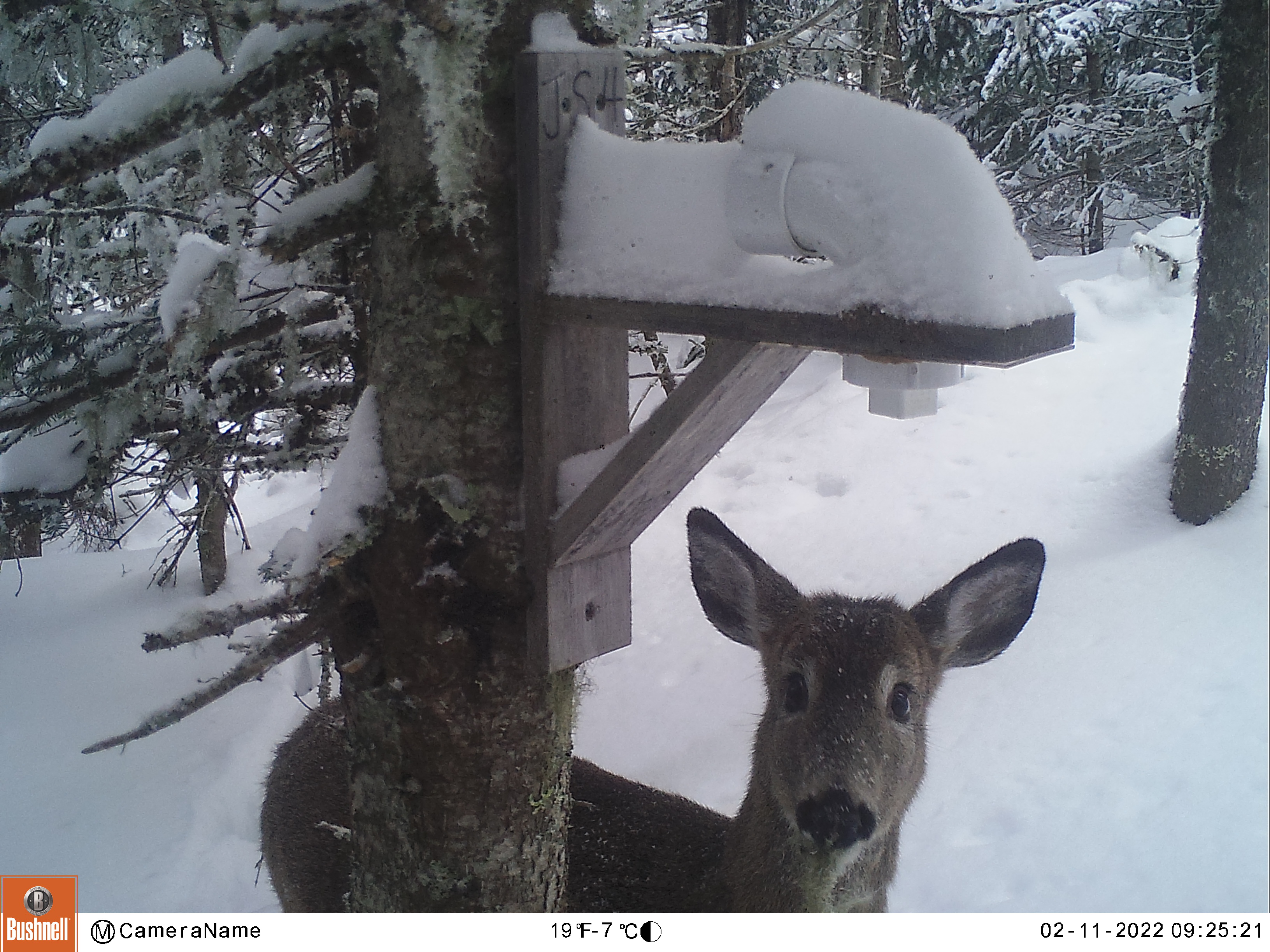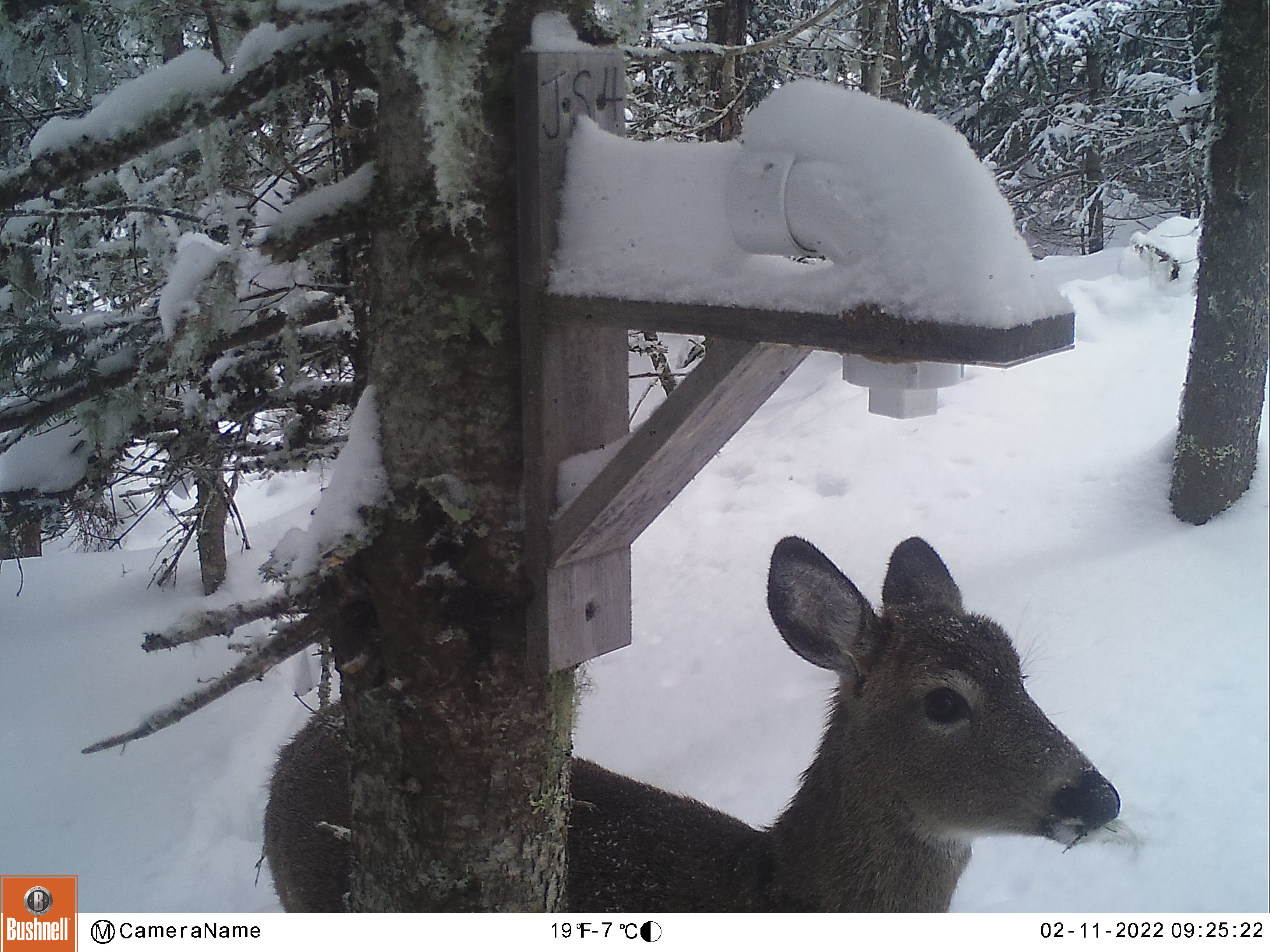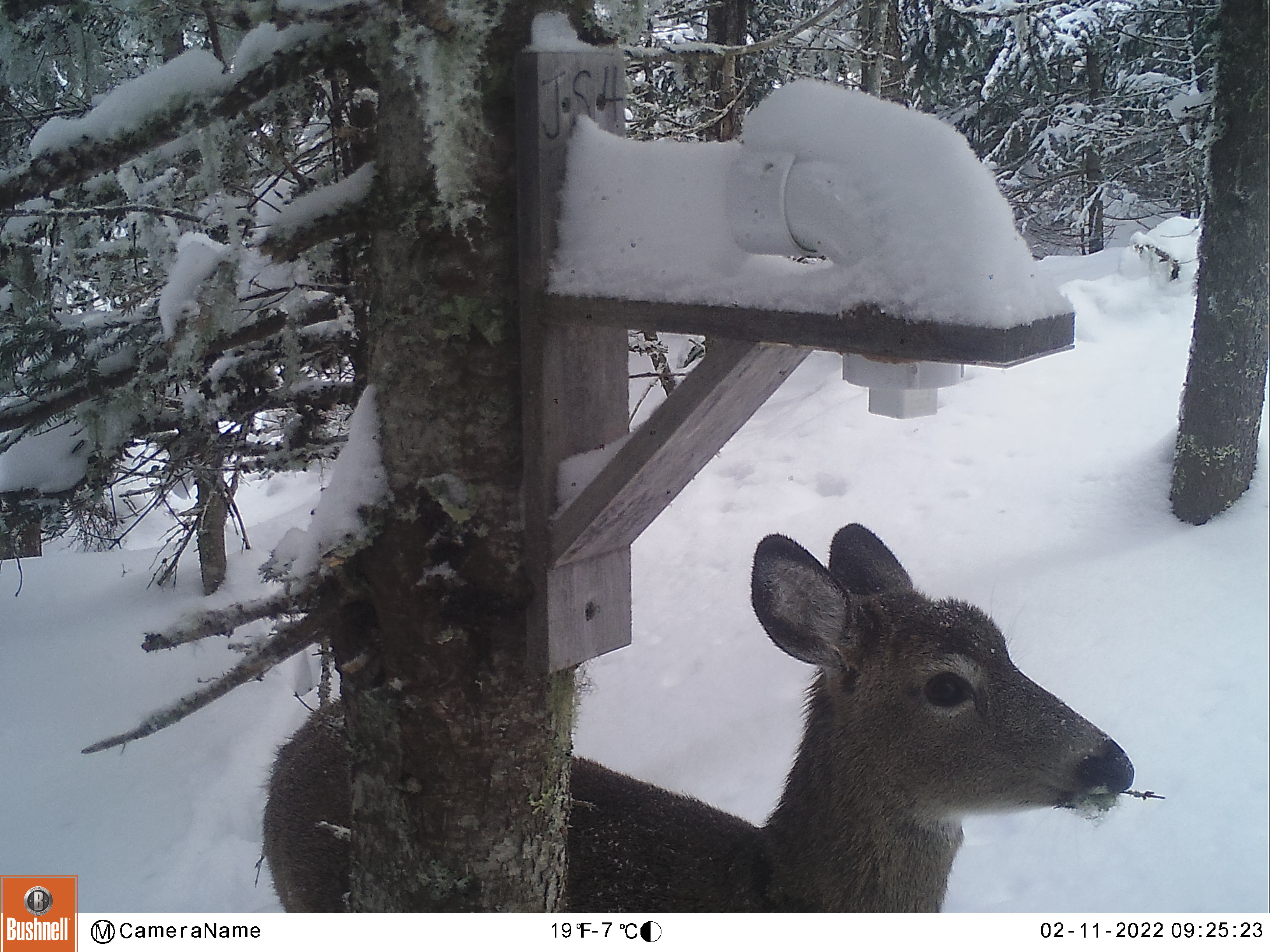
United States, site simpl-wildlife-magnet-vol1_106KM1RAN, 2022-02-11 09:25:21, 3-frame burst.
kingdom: Animalia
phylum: Chordata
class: Mammalia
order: Artiodactyla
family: Cervidae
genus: Odocoileus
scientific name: Odocoileus virginianus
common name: white-tailed deer